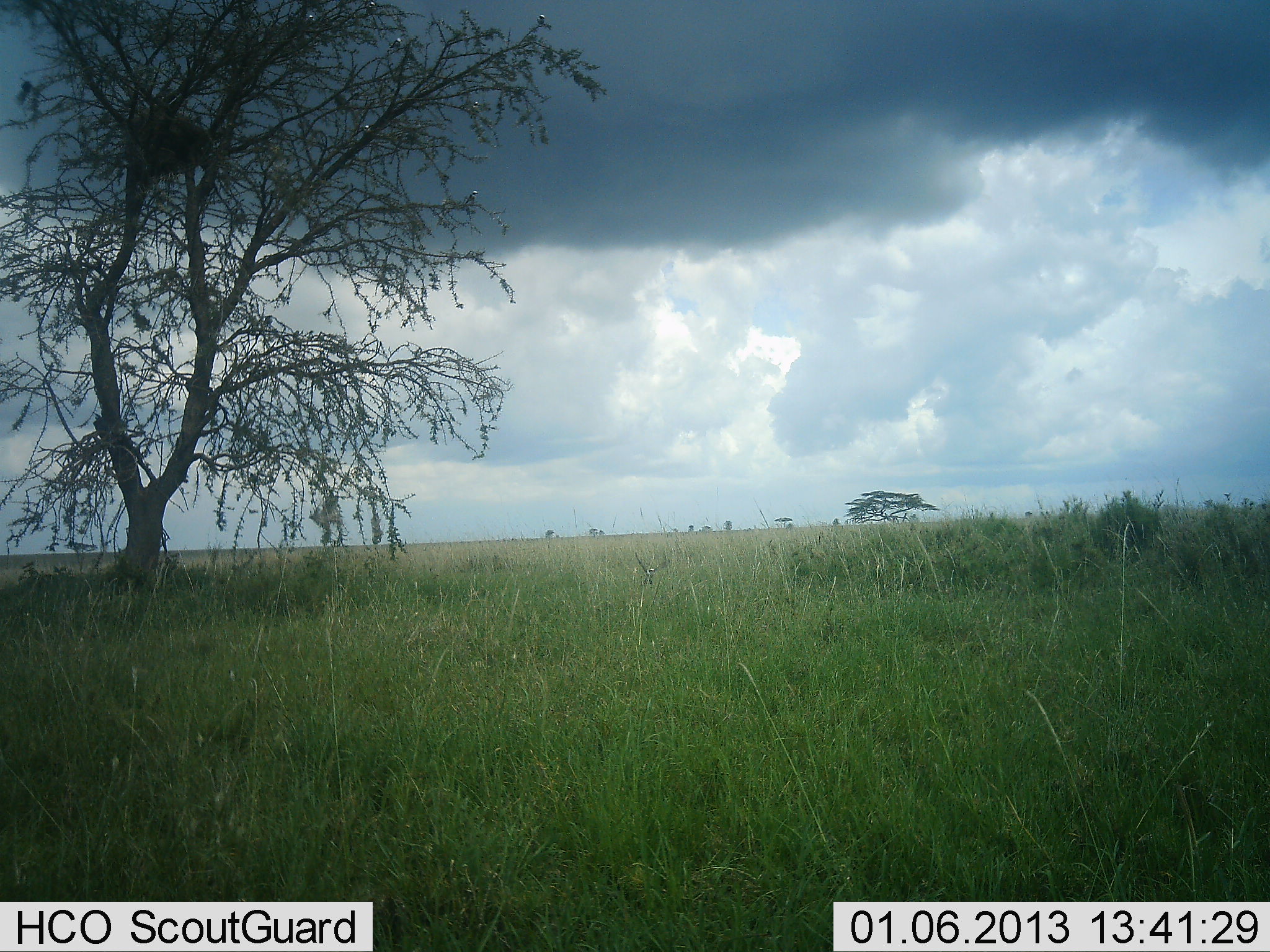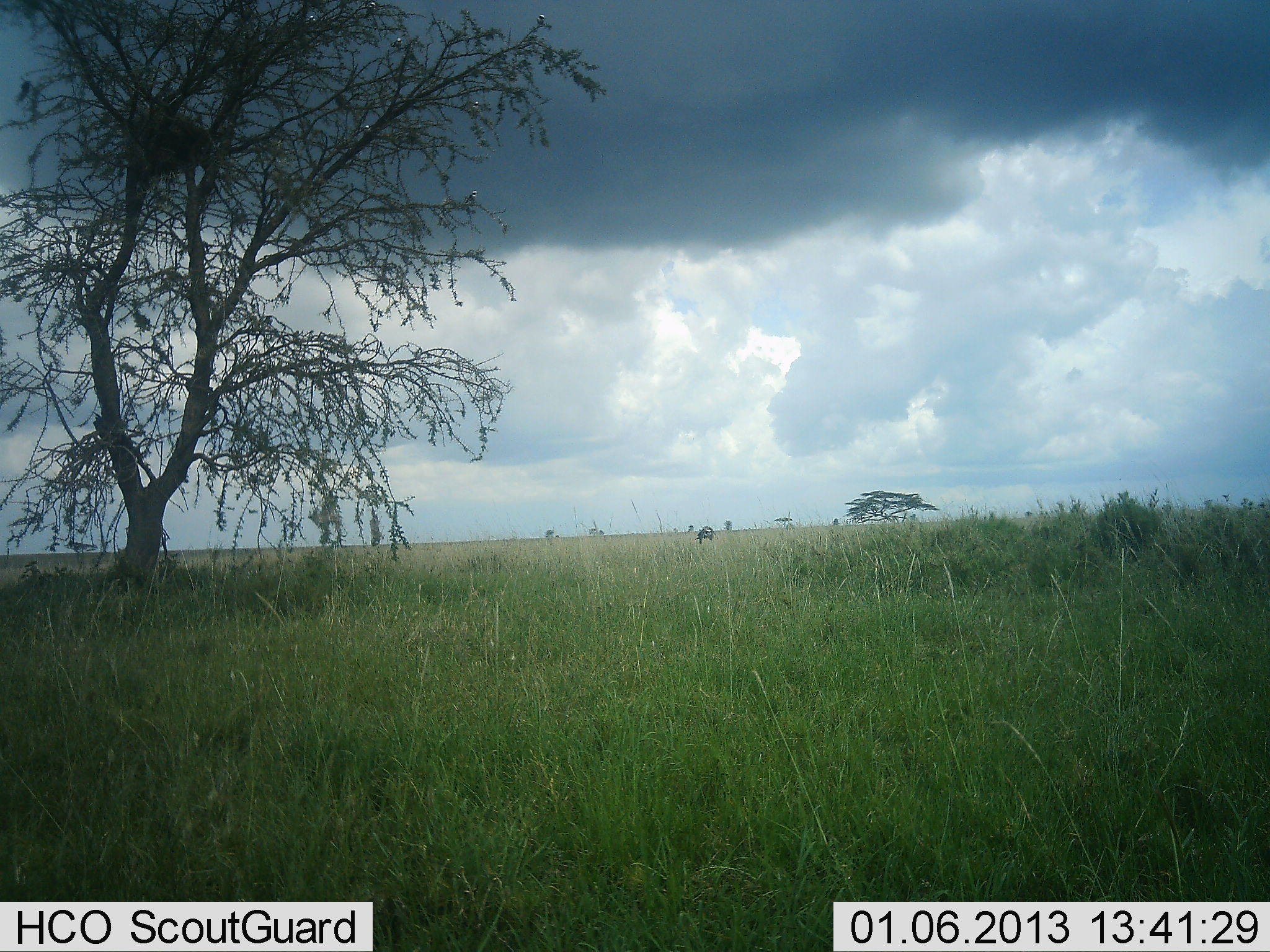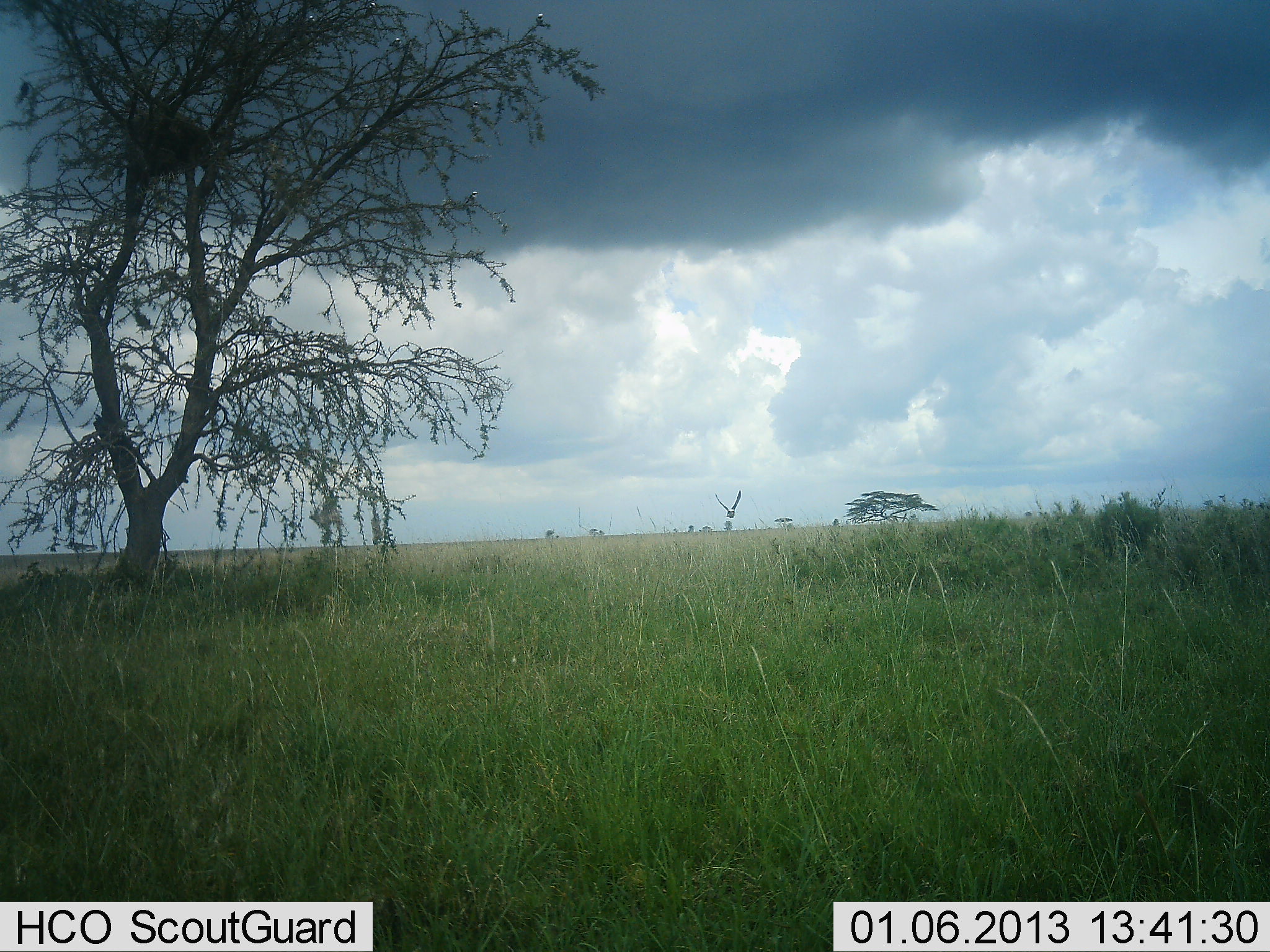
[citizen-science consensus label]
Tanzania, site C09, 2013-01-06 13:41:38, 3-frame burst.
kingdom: Animalia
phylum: Chordata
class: Aves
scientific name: Aves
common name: bird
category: otherbird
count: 1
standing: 0%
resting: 0%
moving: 100%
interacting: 0%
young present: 0%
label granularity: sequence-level